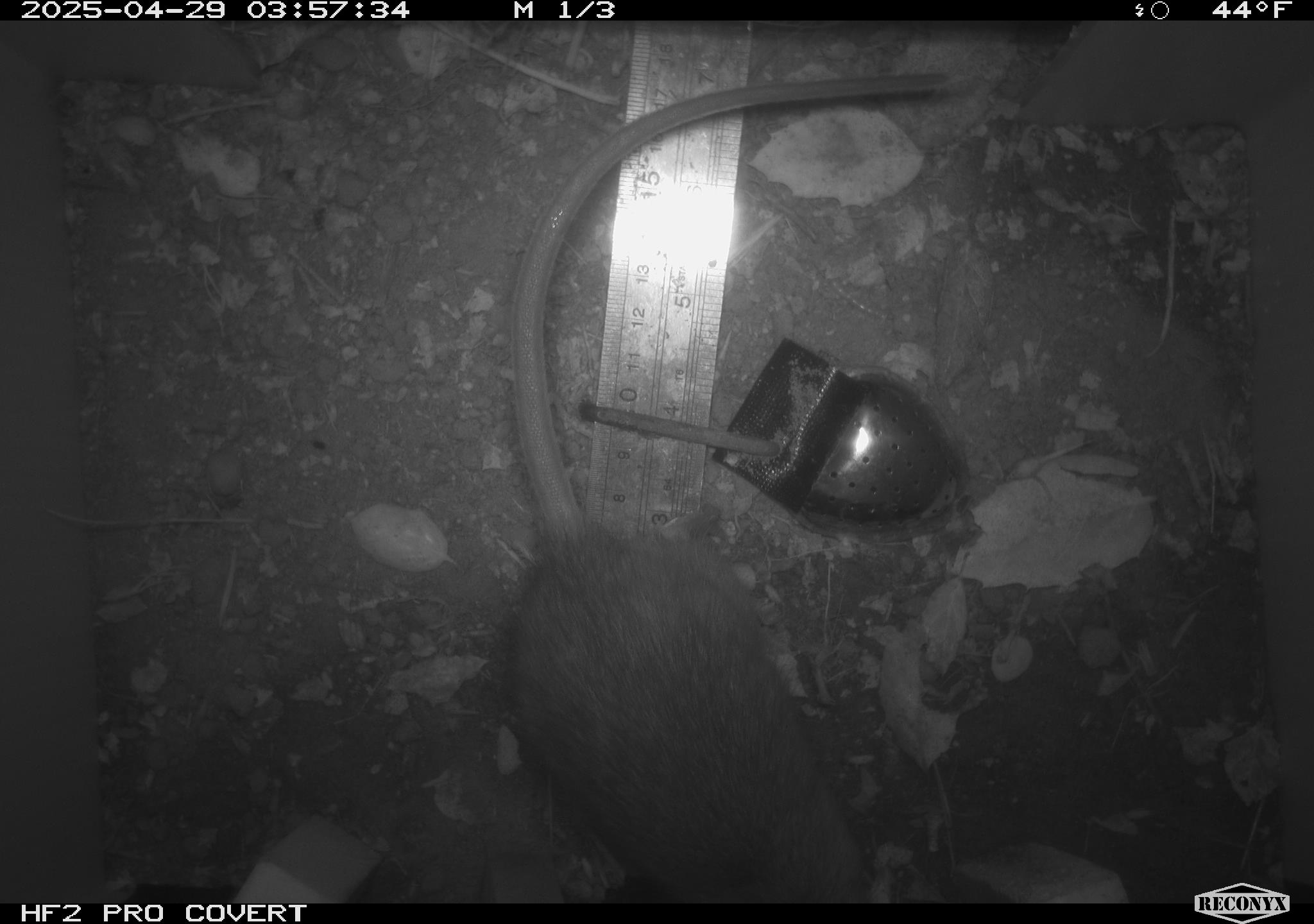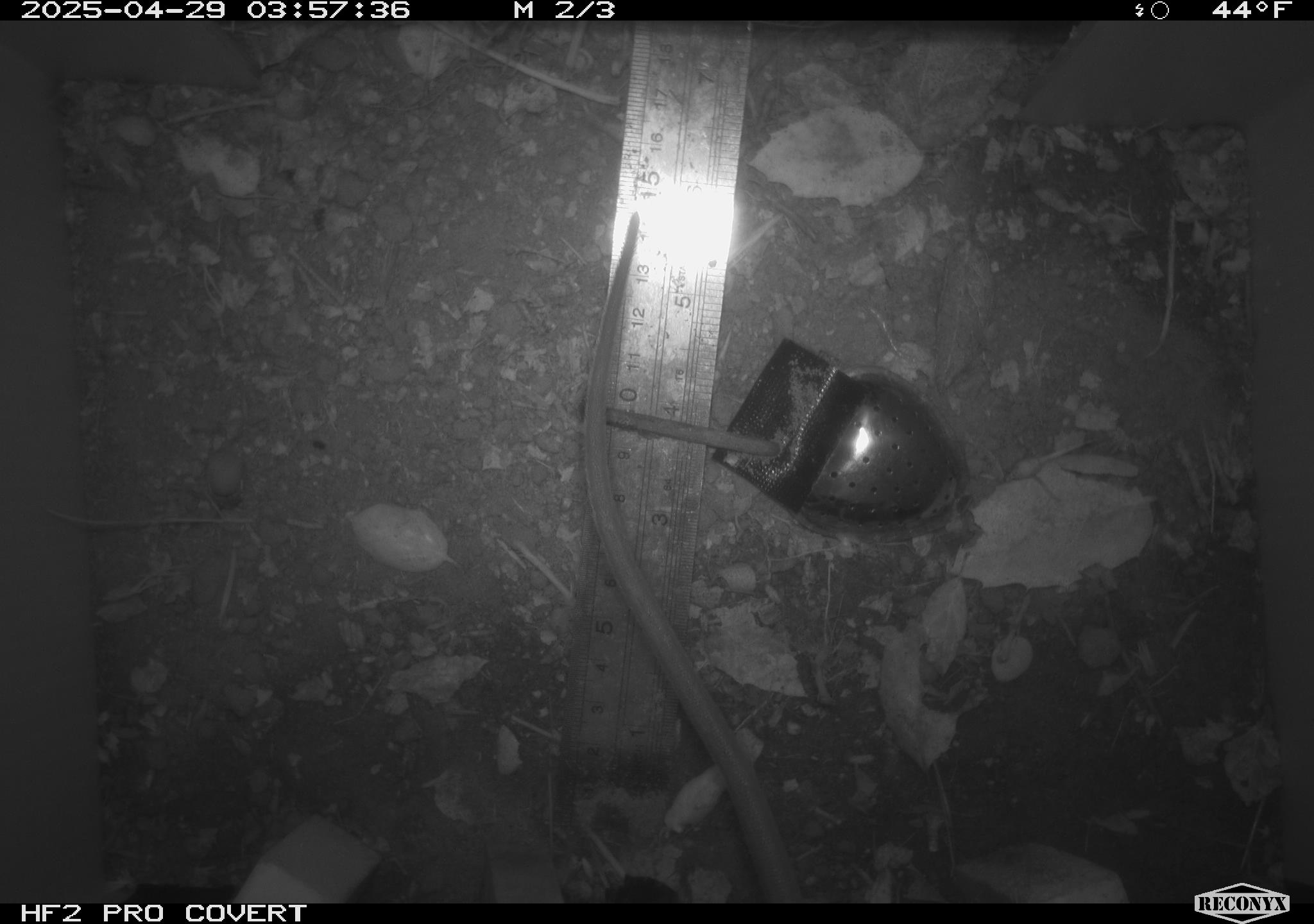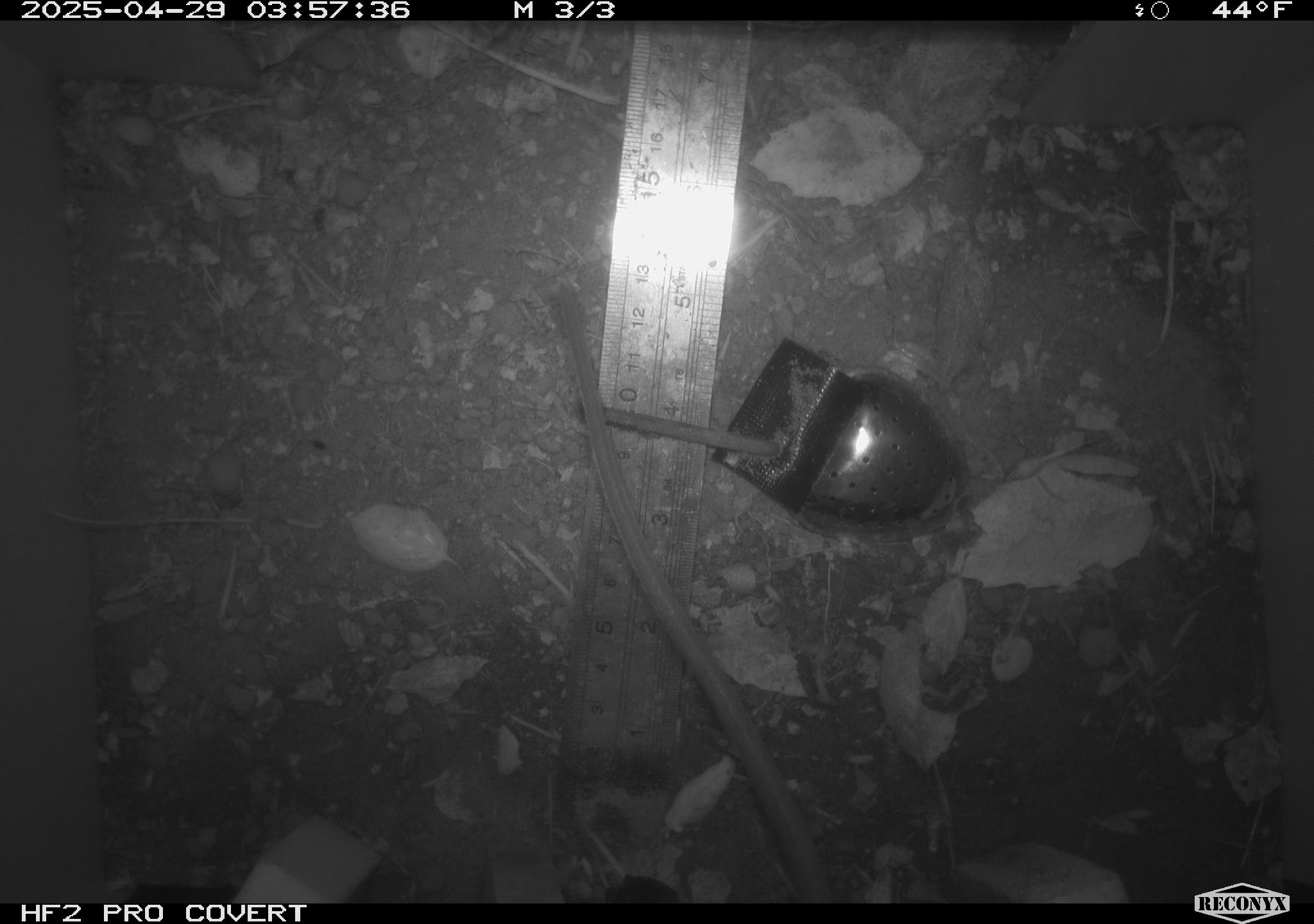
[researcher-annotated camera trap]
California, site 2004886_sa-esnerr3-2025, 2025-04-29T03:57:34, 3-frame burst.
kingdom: Animalia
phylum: Chordata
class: Mammalia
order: Rodentia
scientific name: Rodentia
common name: rodent